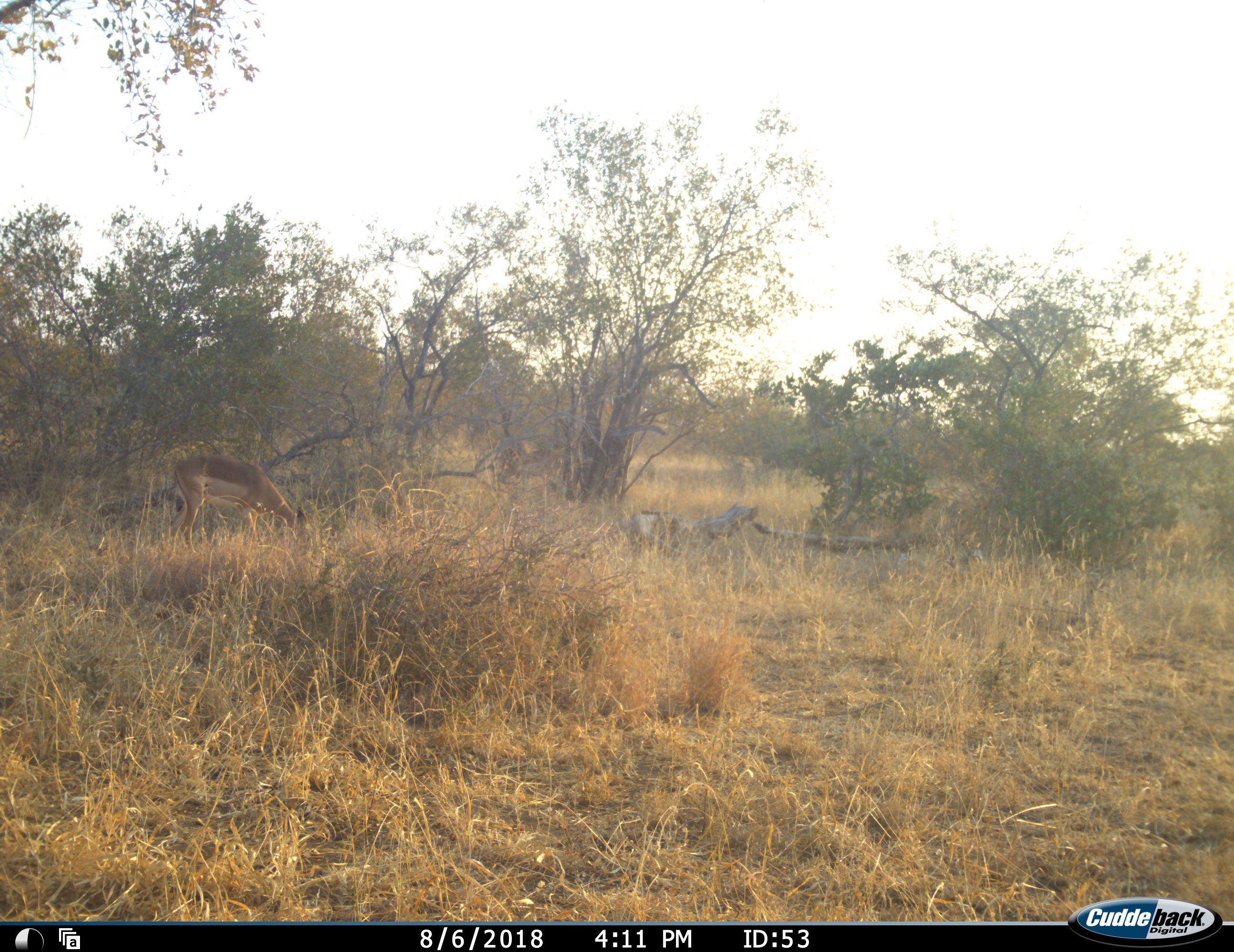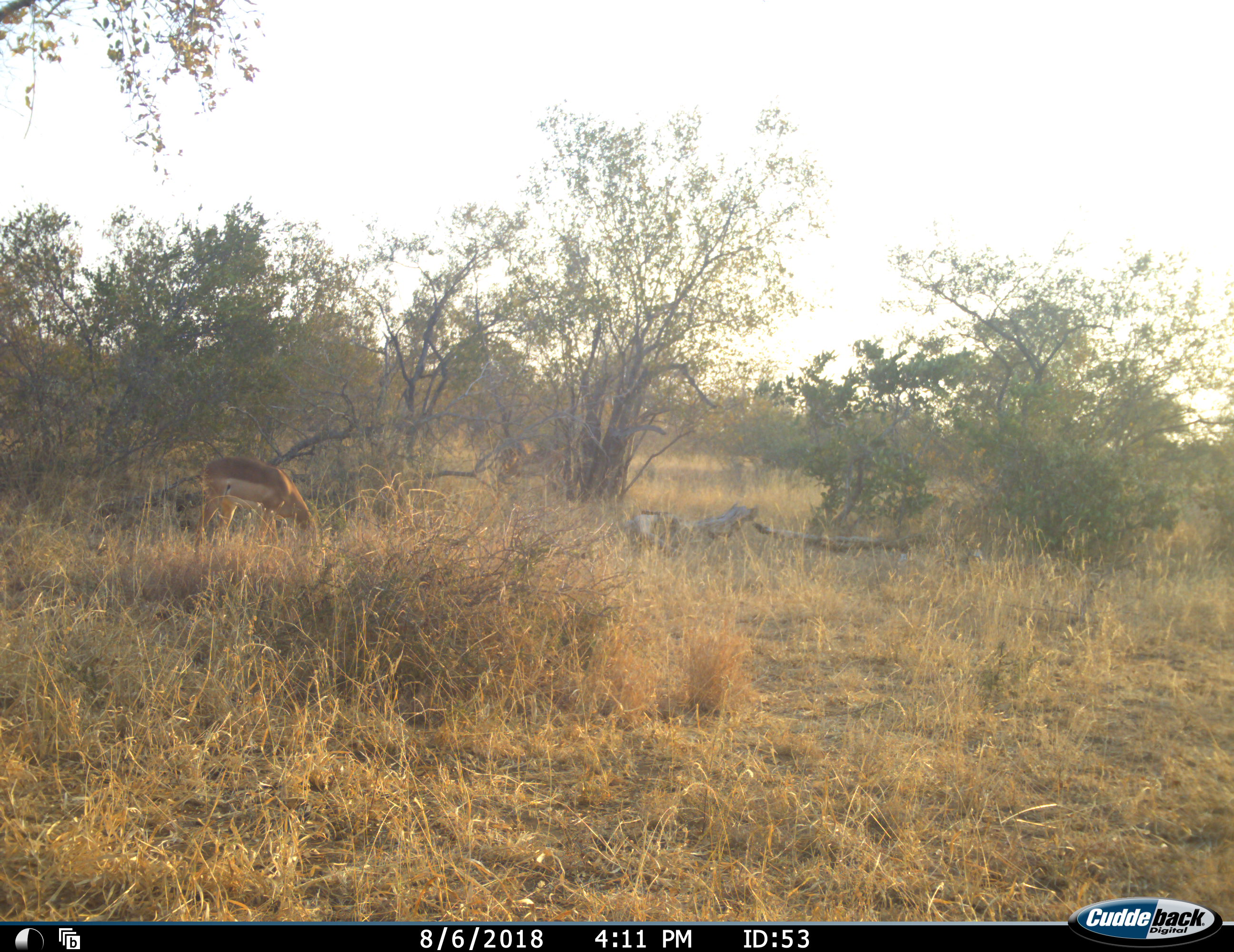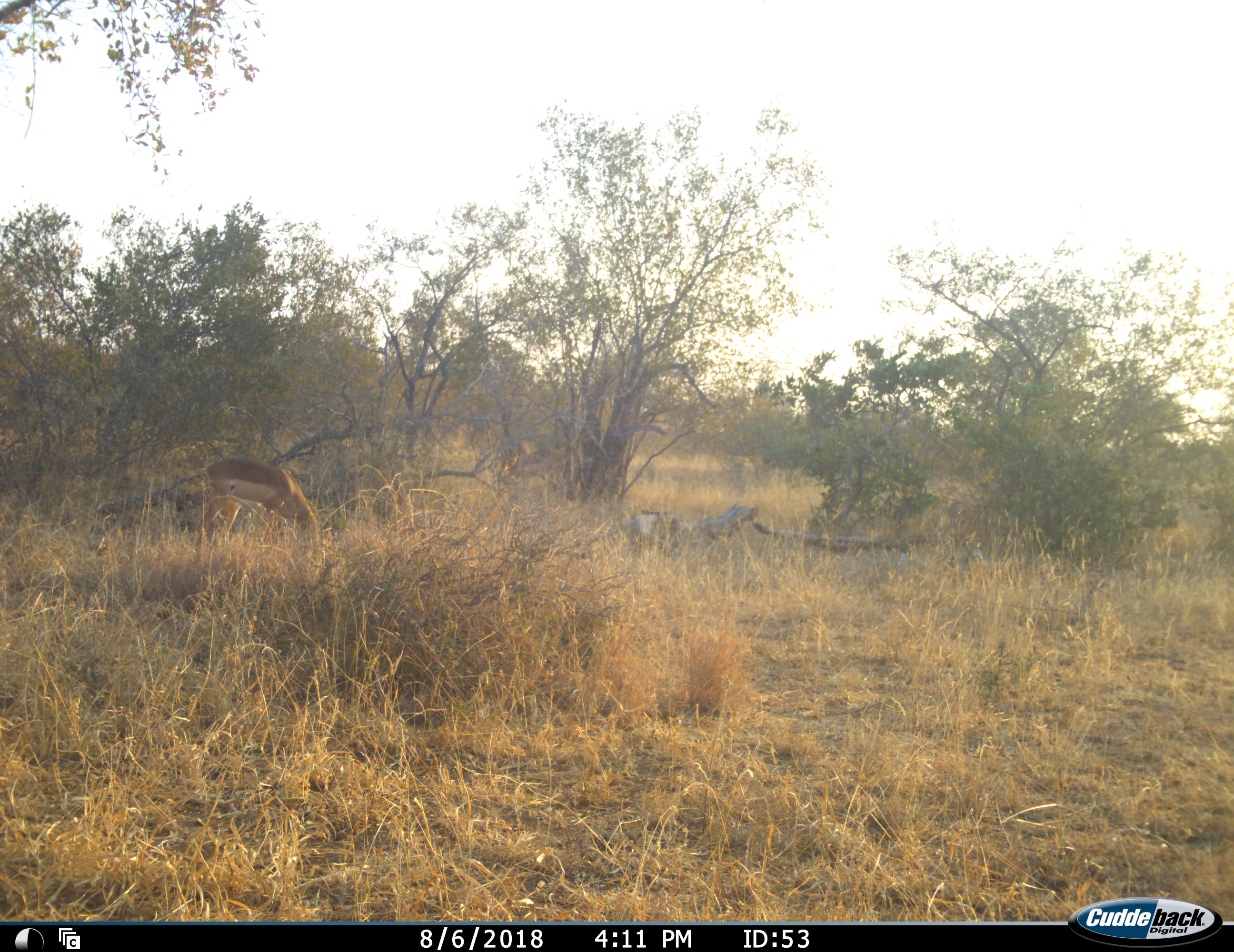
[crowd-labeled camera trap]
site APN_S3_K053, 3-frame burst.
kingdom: Animalia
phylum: Chordata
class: Mammalia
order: Artiodactyla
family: Bovidae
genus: Aepyceros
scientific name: Aepyceros melampus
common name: impala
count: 3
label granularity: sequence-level